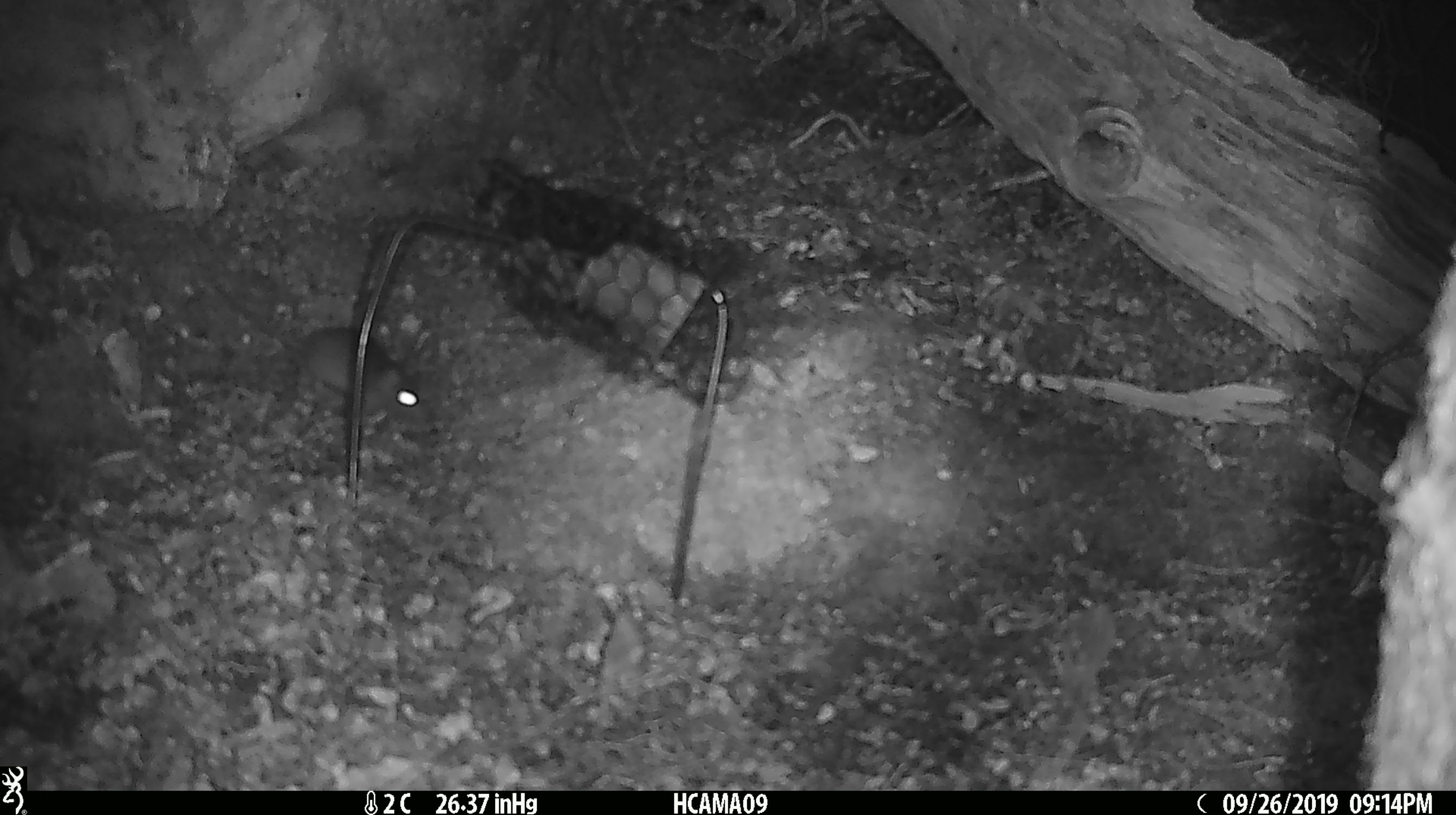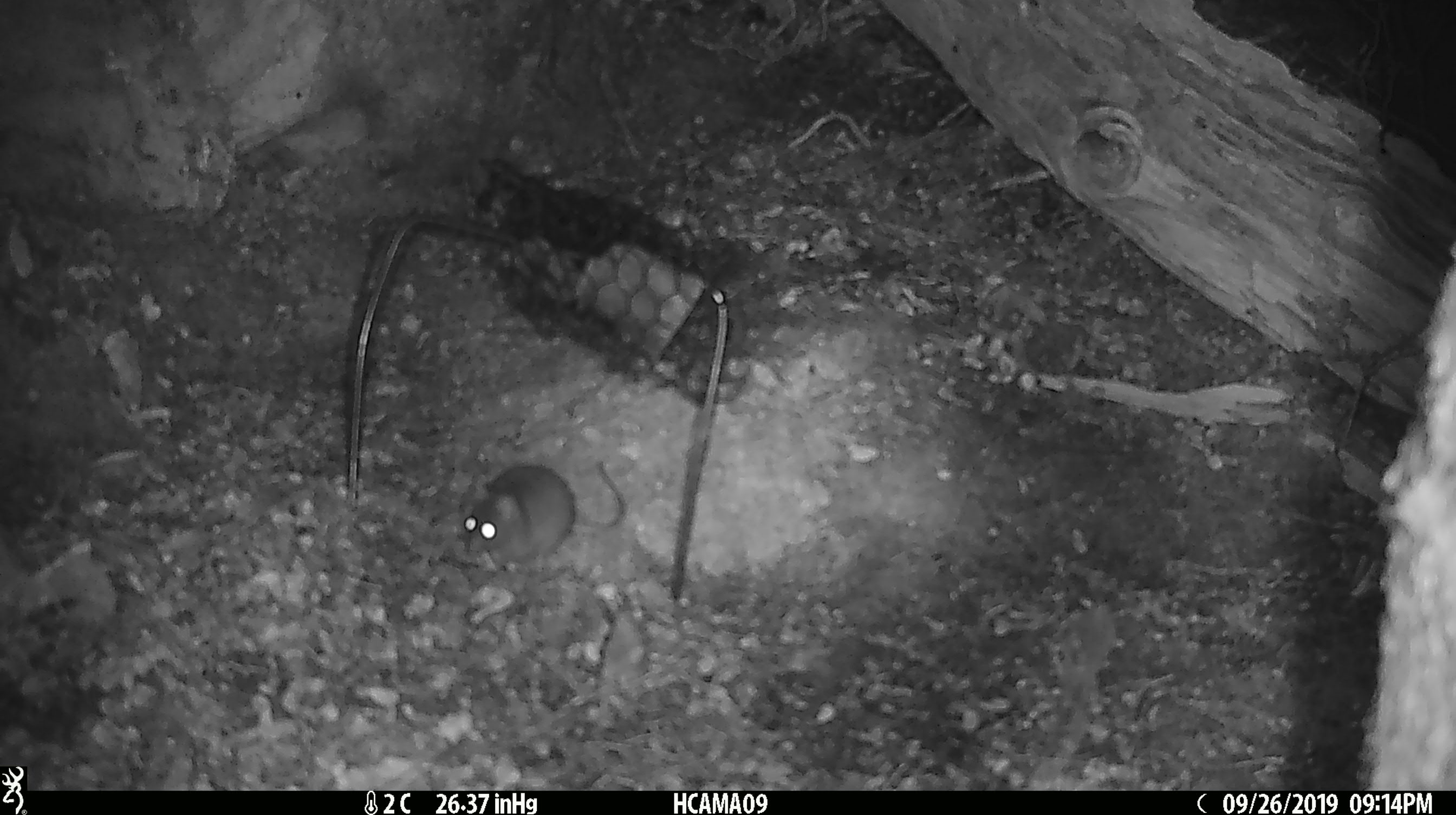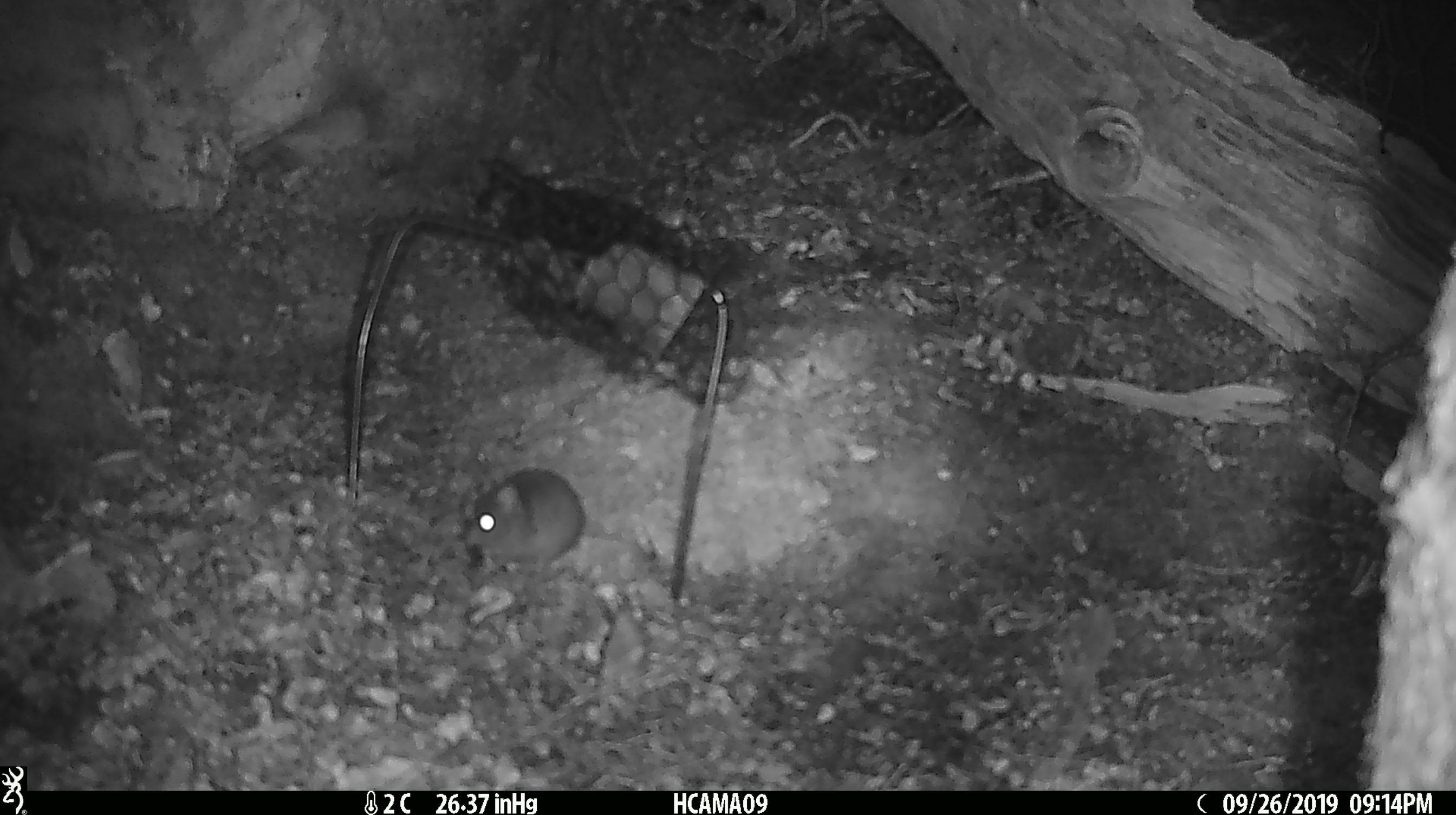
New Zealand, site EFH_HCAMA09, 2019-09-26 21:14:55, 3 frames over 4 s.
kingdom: Animalia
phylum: Chordata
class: Mammalia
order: Rodentia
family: Muridae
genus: Mus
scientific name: Mus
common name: mouse